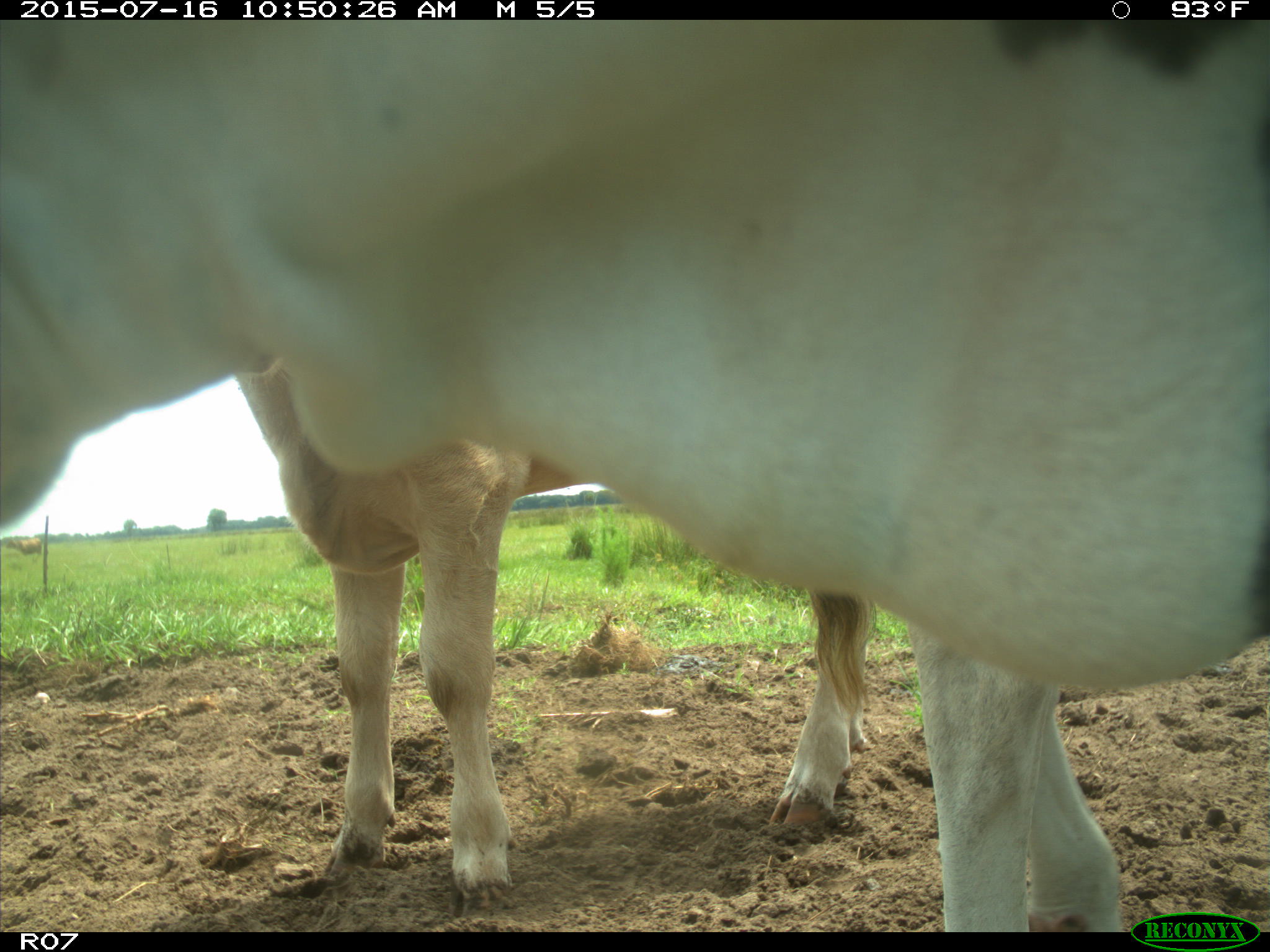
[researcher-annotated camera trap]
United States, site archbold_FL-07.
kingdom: Animalia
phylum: Chordata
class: Mammalia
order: Artiodactyla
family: Bovidae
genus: Bos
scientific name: Bos taurus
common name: domestic cow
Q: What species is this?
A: Bos taurus (domestic cow).